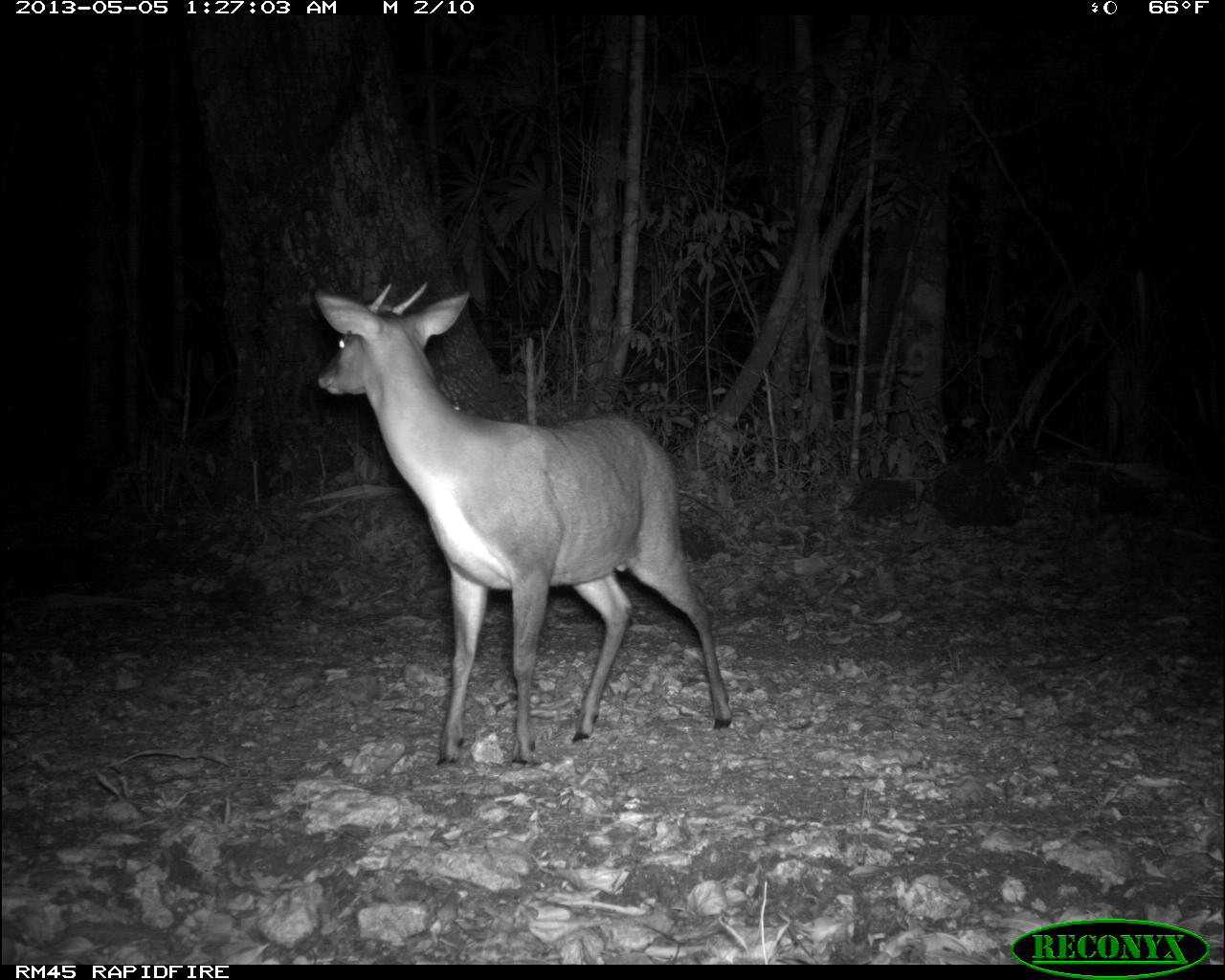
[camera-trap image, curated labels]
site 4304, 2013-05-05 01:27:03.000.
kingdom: Animalia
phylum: Chordata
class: Mammalia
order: Artiodactyla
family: Cervidae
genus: Mazama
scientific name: Mazama temama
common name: central american red brocket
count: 1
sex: male